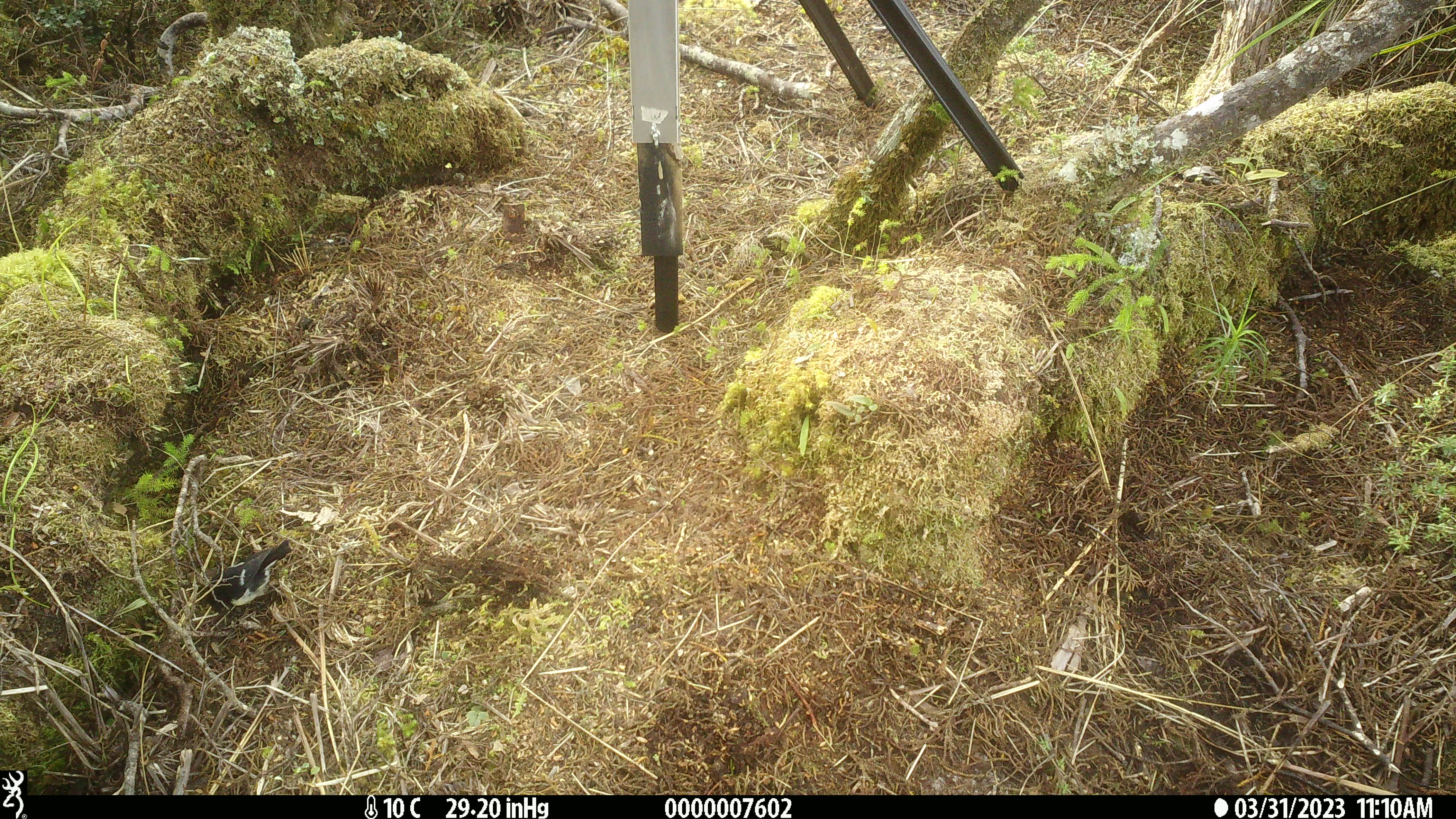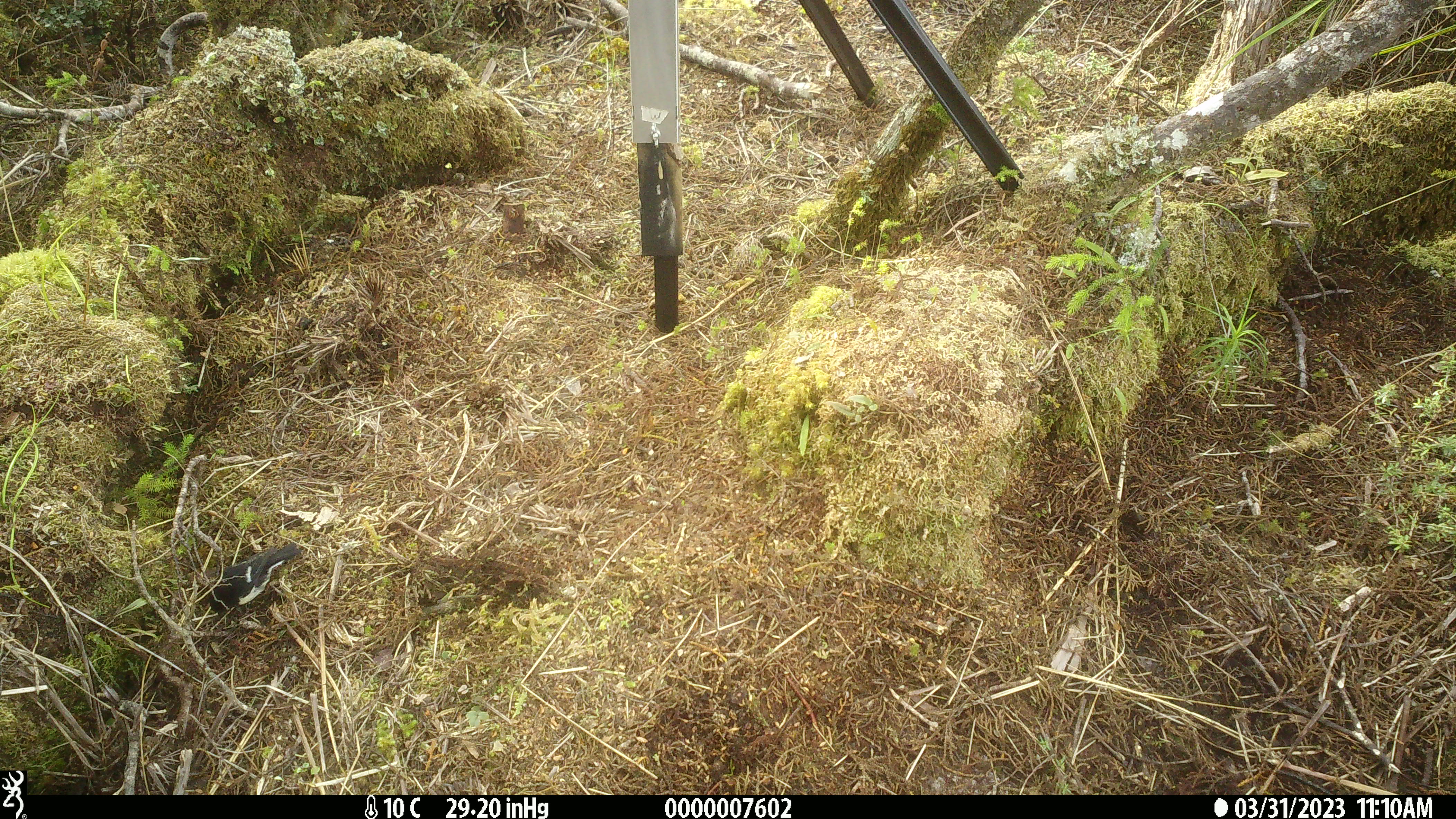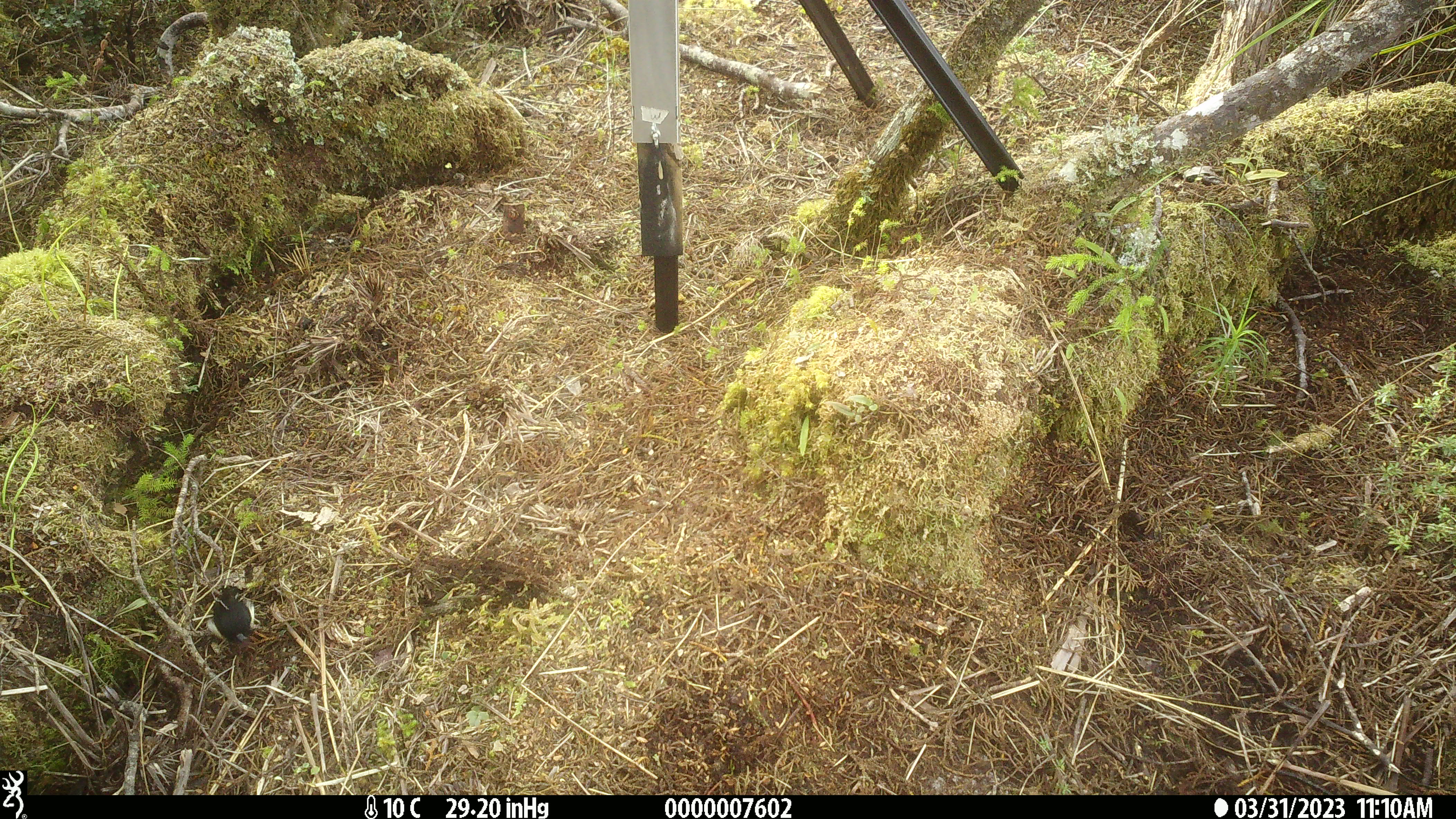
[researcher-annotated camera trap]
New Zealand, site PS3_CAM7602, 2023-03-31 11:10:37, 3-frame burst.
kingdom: Animalia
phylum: Chordata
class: Aves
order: Passeriformes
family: Petroicidae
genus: Petroica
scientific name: Petroica macrocephala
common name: tomtit